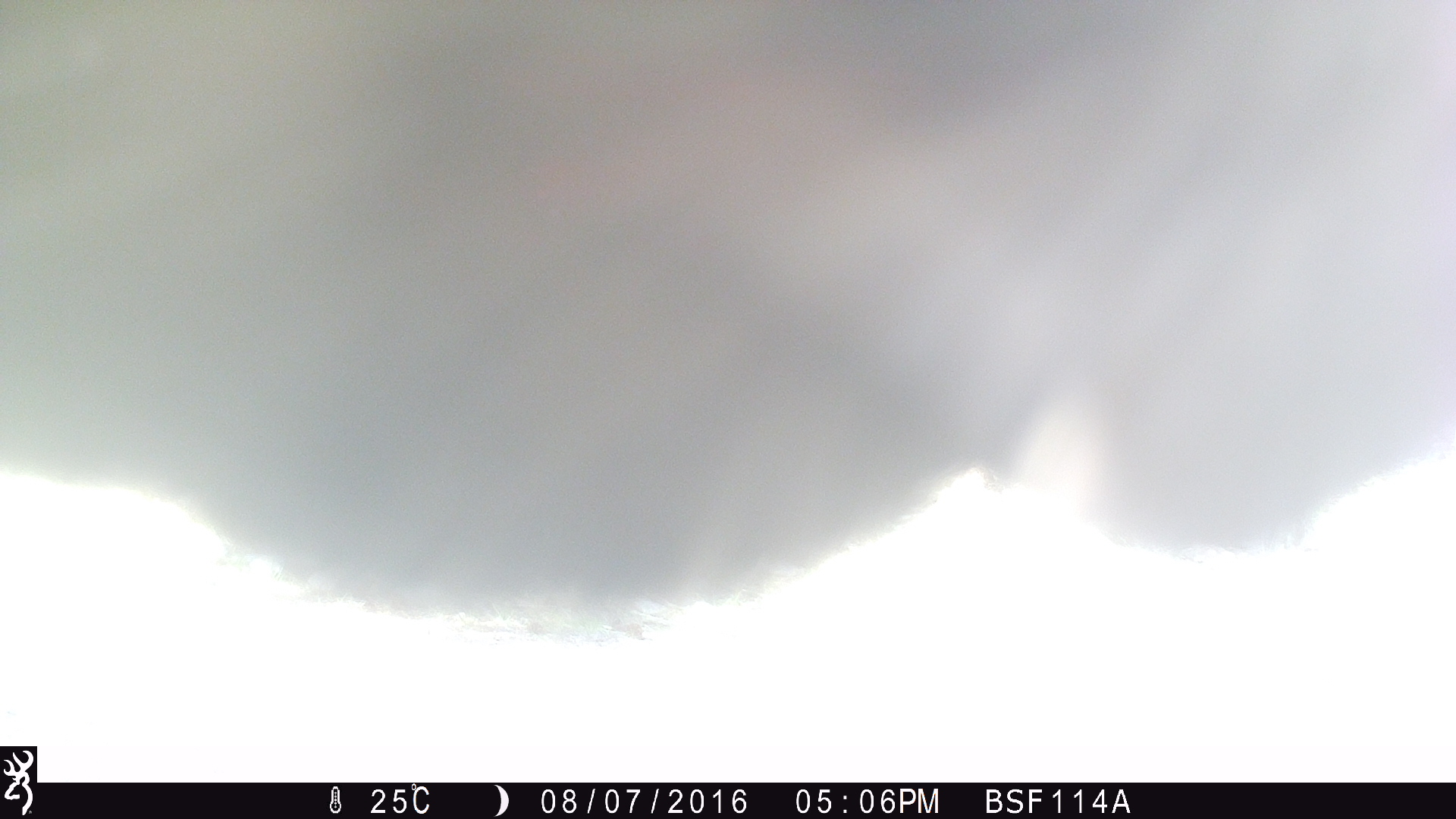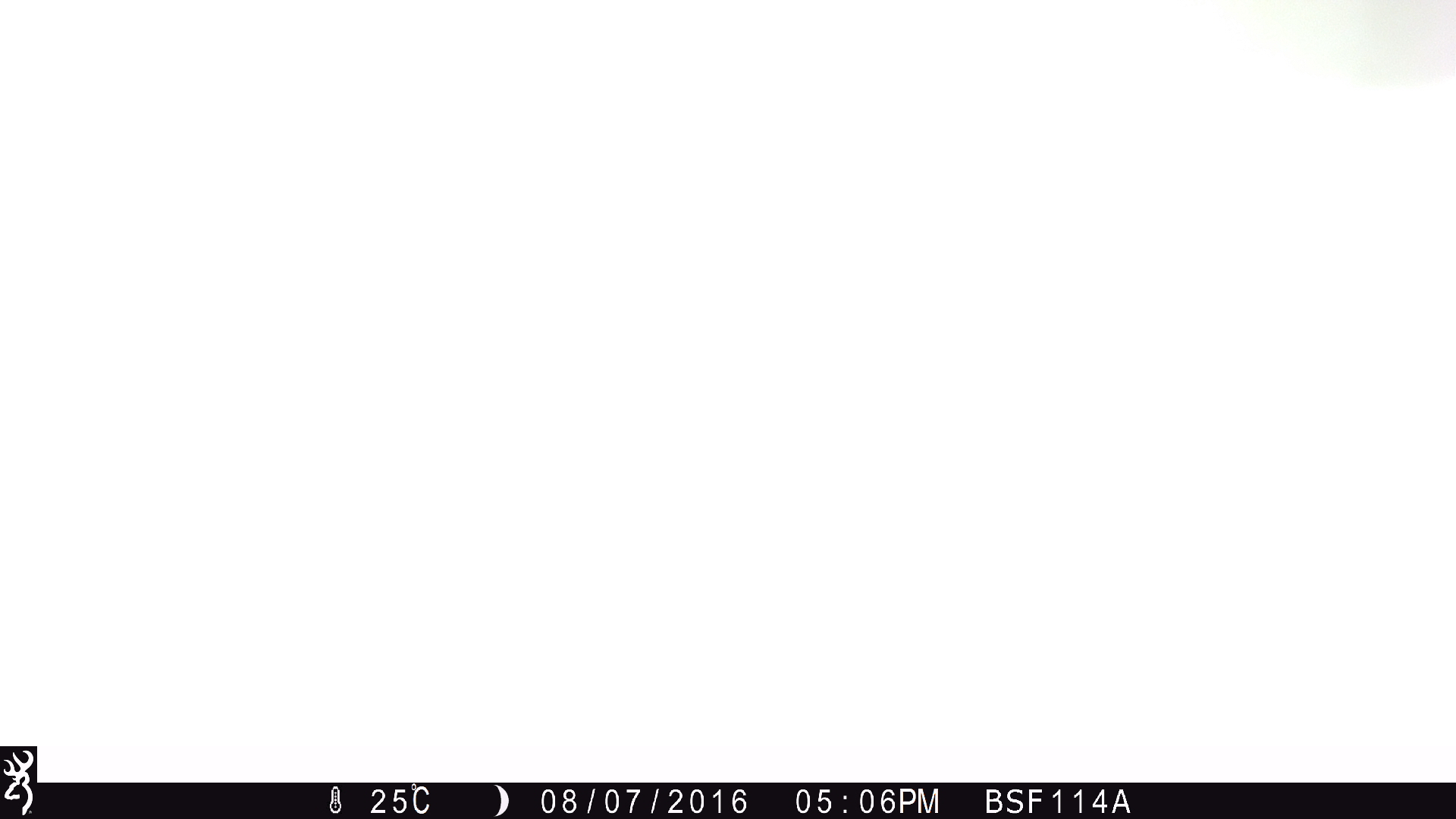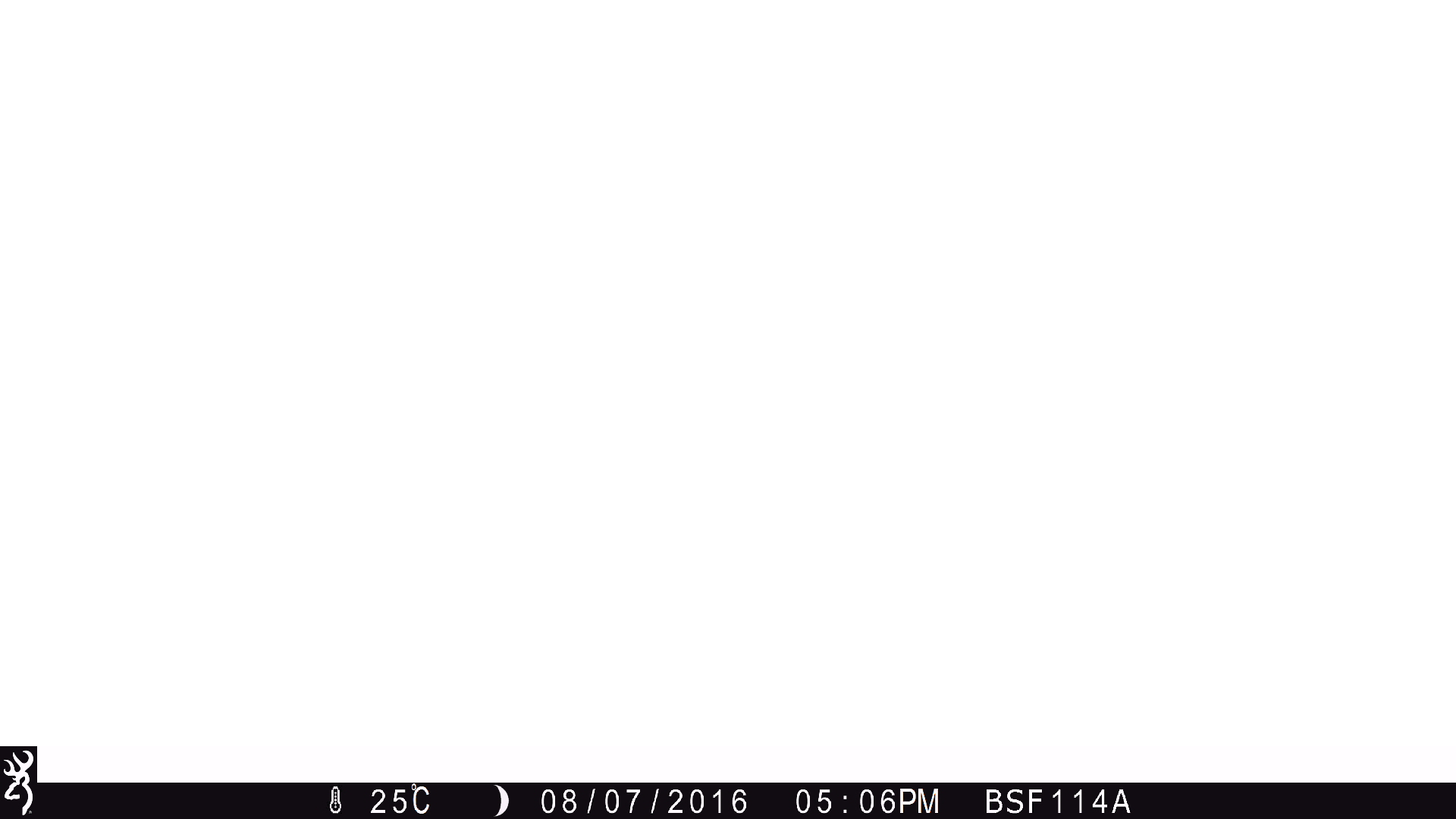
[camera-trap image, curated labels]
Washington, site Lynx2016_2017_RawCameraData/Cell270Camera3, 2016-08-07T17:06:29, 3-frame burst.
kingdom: Animalia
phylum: Chordata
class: Mammalia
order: Artiodactyla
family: Bovidae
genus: Bos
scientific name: Bos taurus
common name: domestic cattle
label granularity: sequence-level